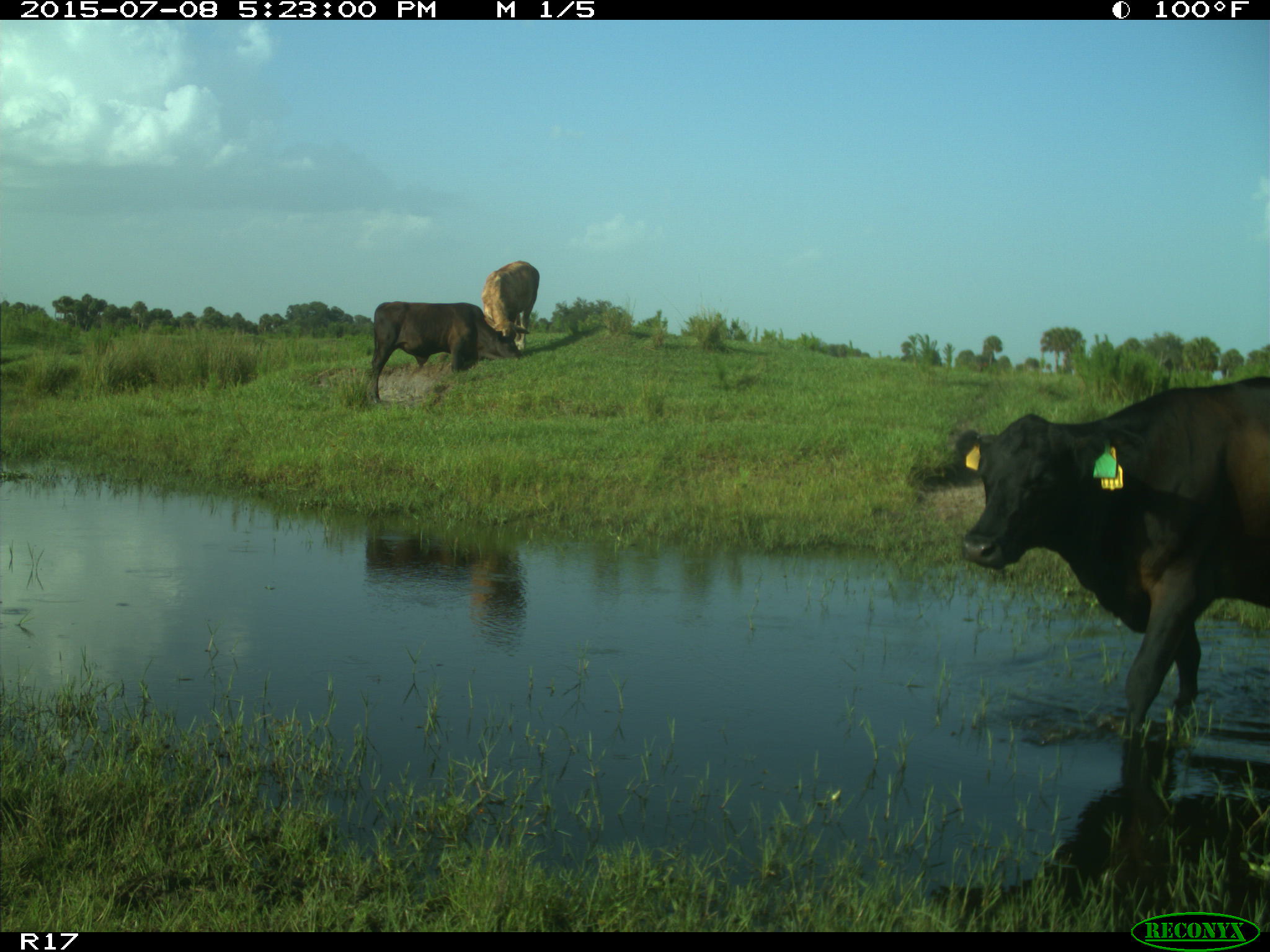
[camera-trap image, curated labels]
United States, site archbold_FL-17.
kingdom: Animalia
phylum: Chordata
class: Mammalia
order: Artiodactyla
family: Bovidae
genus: Bos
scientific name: Bos taurus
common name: domestic cow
Bos taurus (domestic cow).